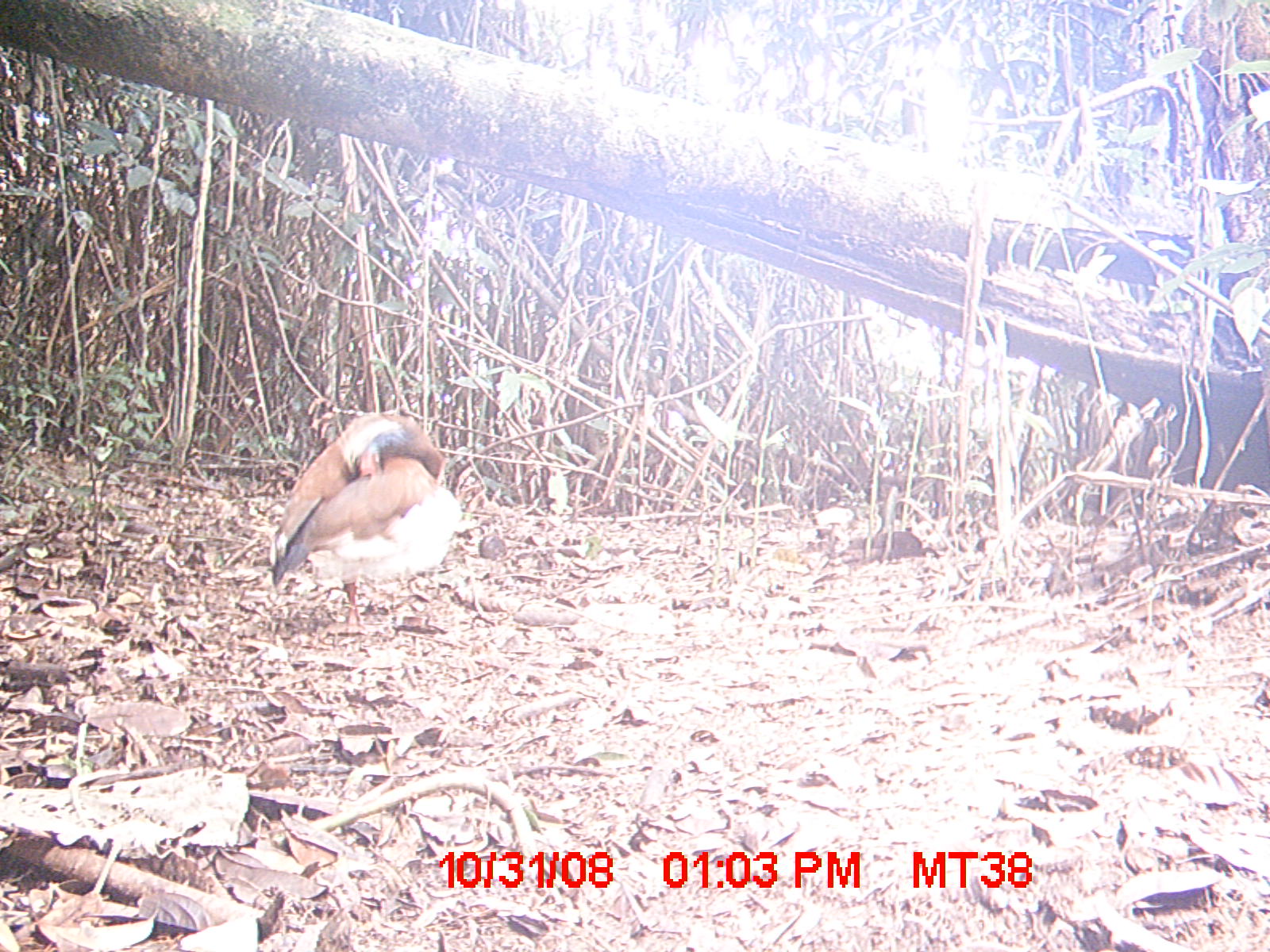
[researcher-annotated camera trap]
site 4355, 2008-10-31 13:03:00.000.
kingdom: Animalia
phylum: Chordata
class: Aves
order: Cuculiformes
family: Cuculidae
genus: Coua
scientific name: Coua serriana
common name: red-breasted coua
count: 2